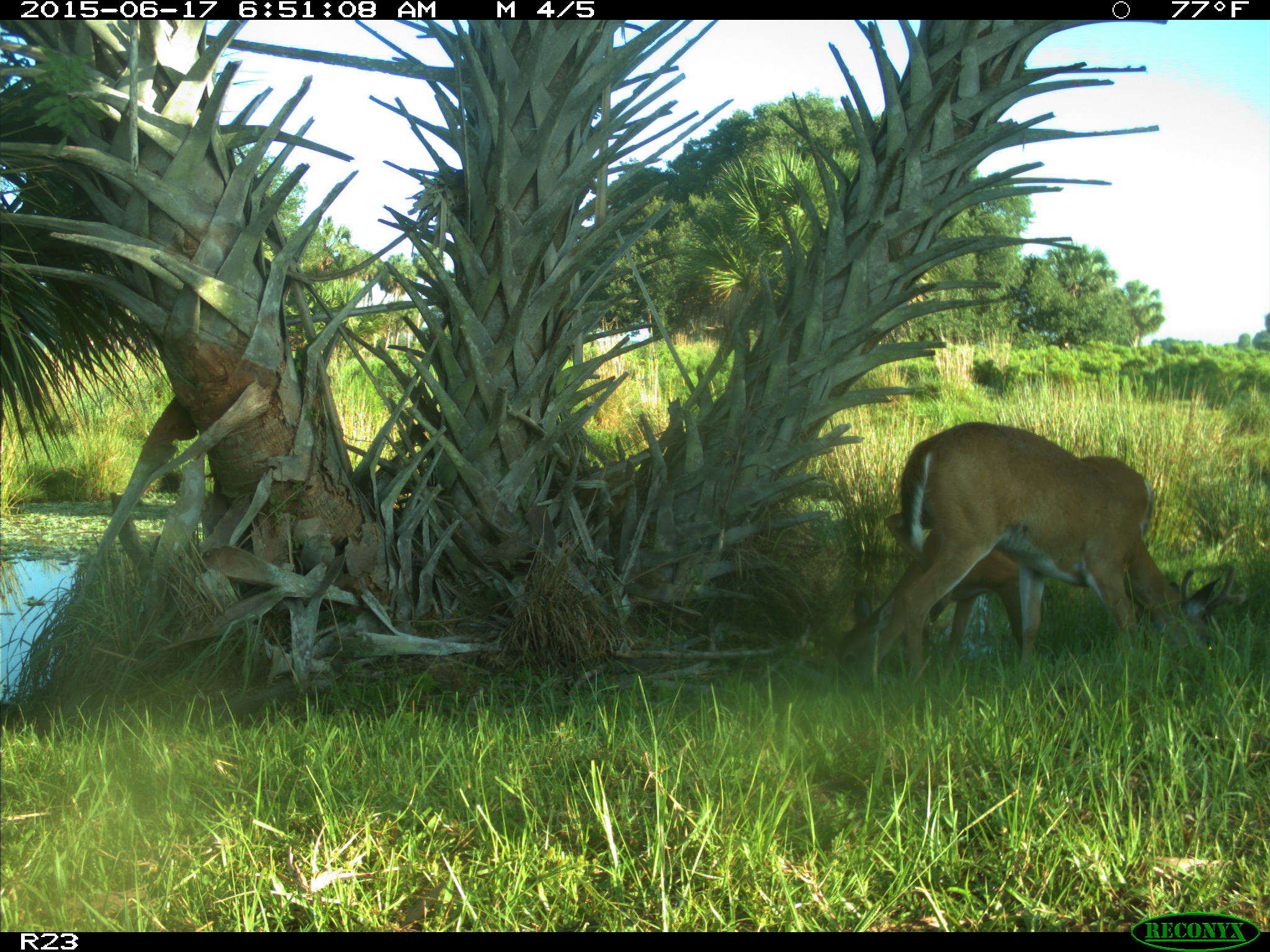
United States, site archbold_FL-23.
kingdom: Animalia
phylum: Chordata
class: Mammalia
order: Artiodactyla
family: Bovidae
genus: Bos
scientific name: Bos taurus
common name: domestic cow